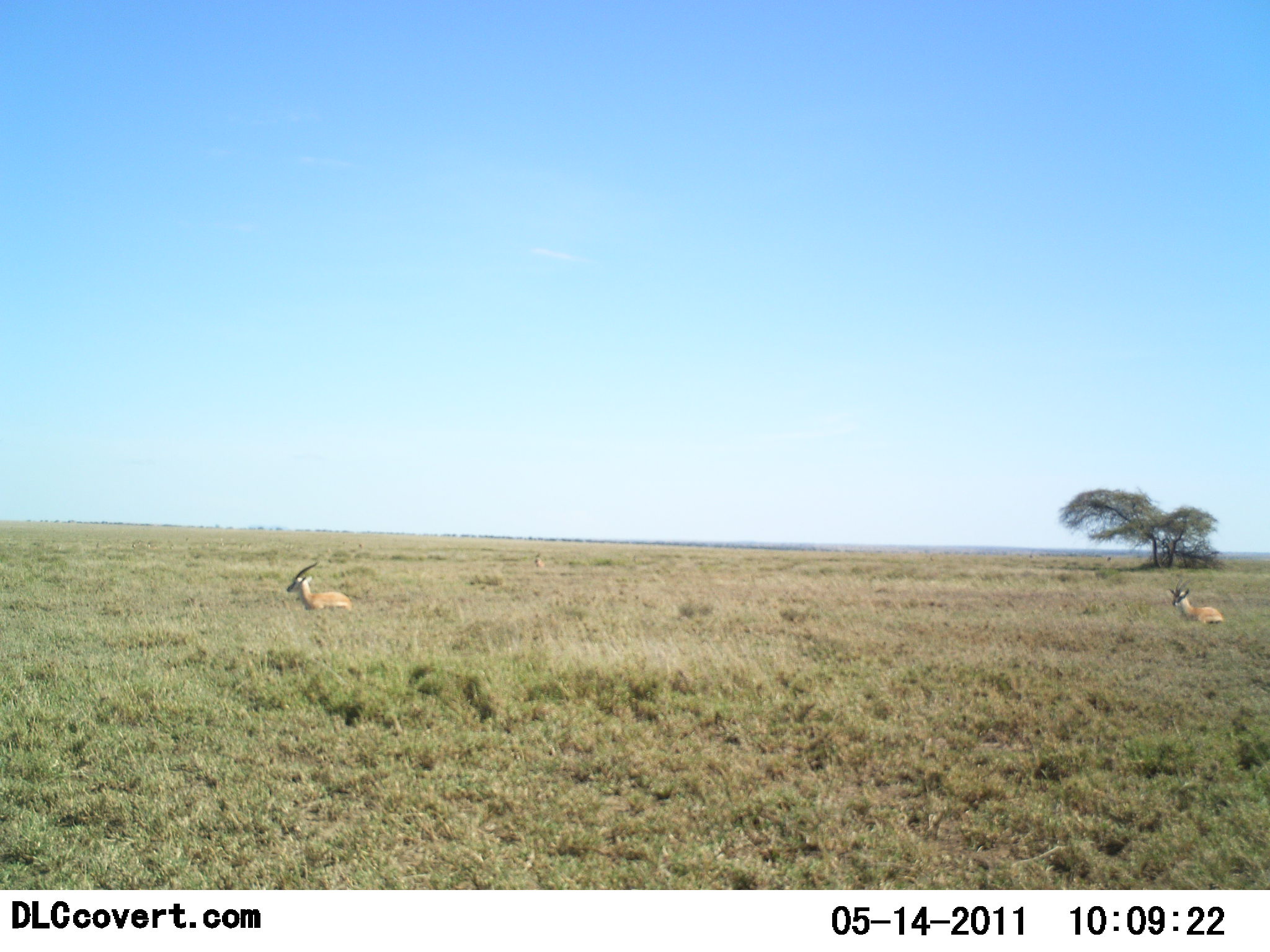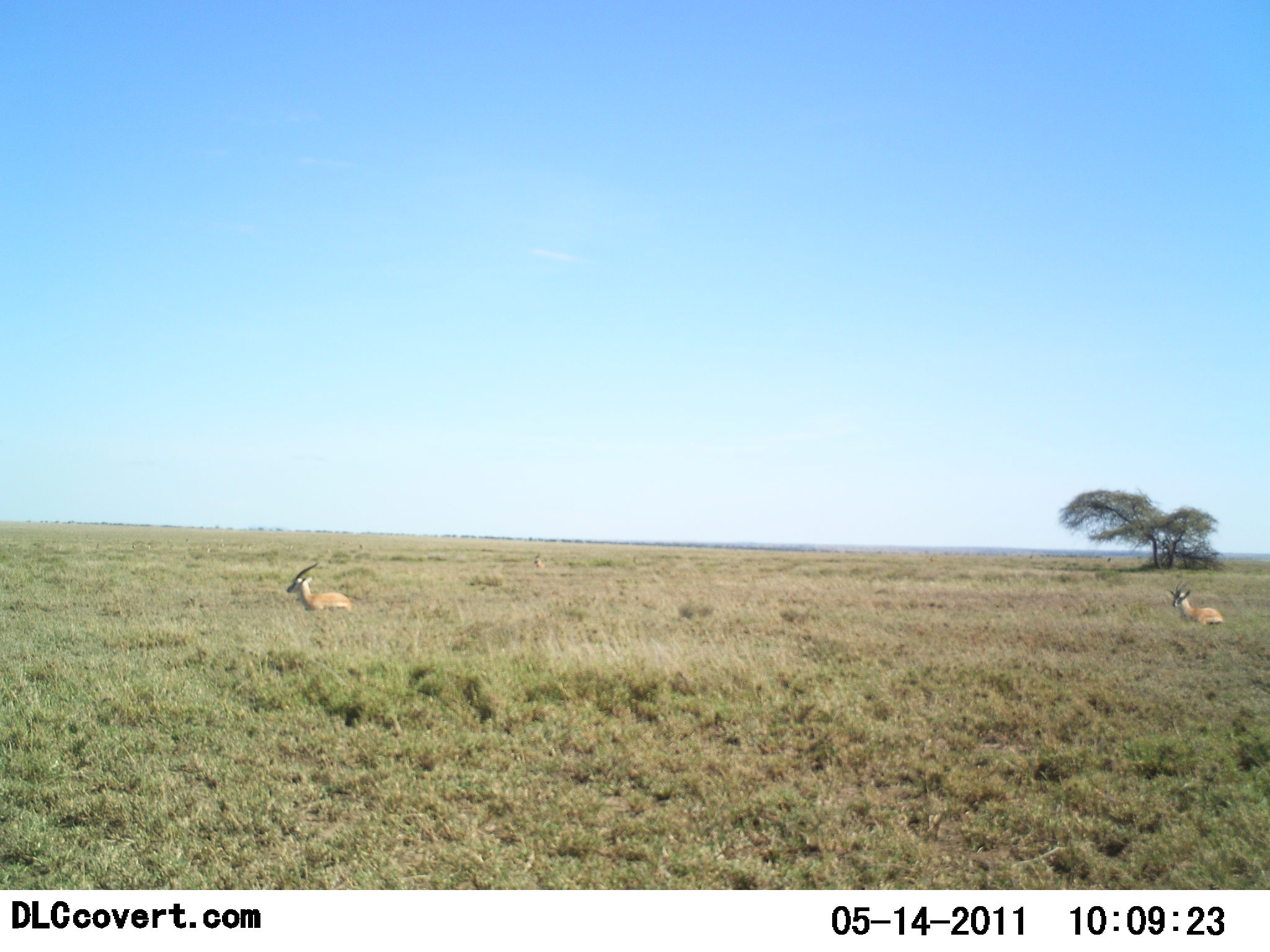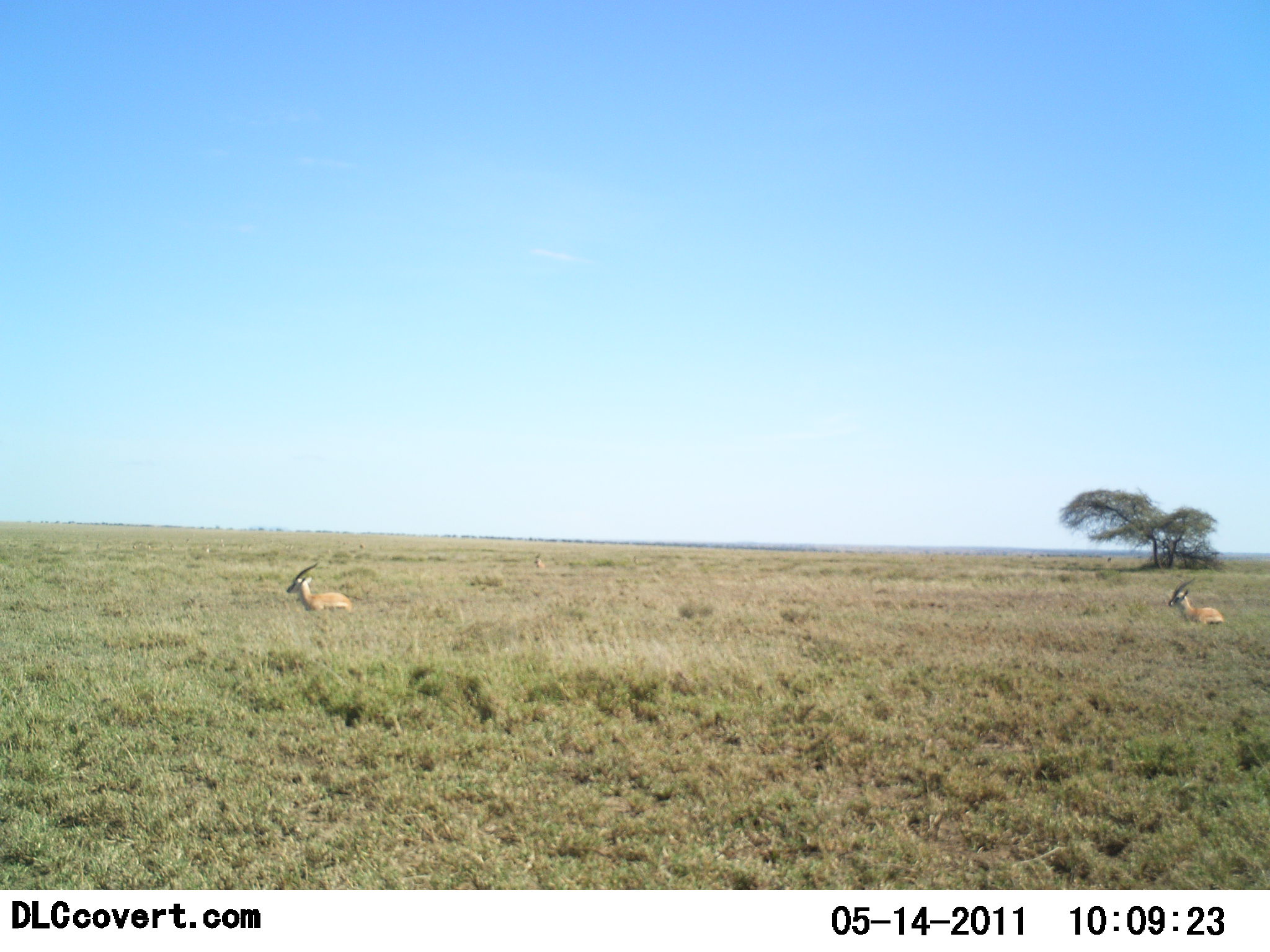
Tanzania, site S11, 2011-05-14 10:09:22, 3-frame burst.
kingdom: Animalia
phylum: Chordata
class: Mammalia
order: Artiodactyla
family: Bovidae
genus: Nanger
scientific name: Nanger granti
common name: grant's gazelle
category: gazellegrants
Gazellegrants (grant's gazelle) (Nanger granti), count 2. Behavior (volunteer vote fractions): standing 18%, resting 73%, moving 9%, interacting 0%. Young present (vote fraction): 0%. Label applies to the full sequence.